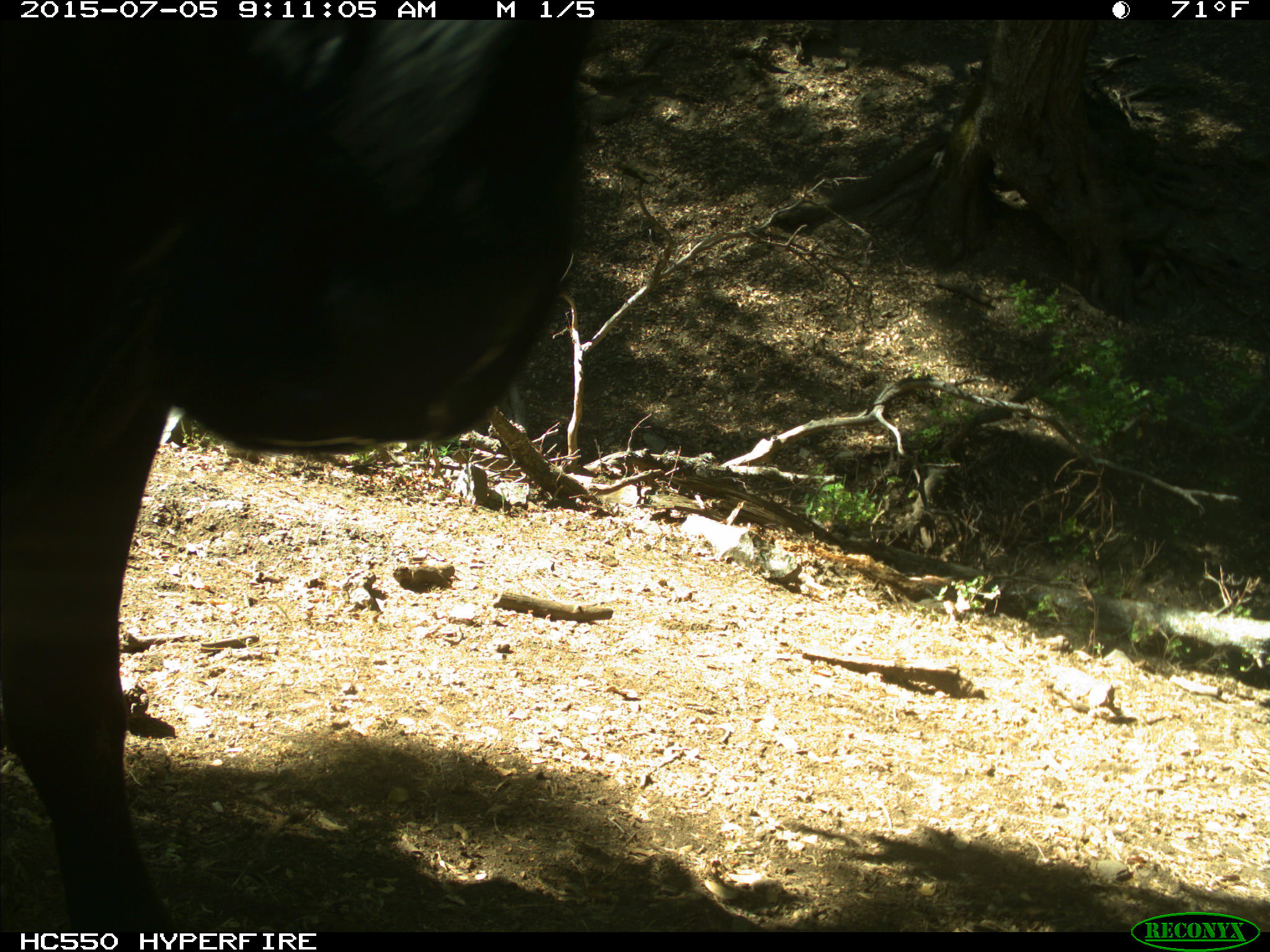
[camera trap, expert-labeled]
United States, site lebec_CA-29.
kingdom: Animalia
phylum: Chordata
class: Mammalia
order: Artiodactyla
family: Bovidae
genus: Bos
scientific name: Bos taurus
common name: domestic cow